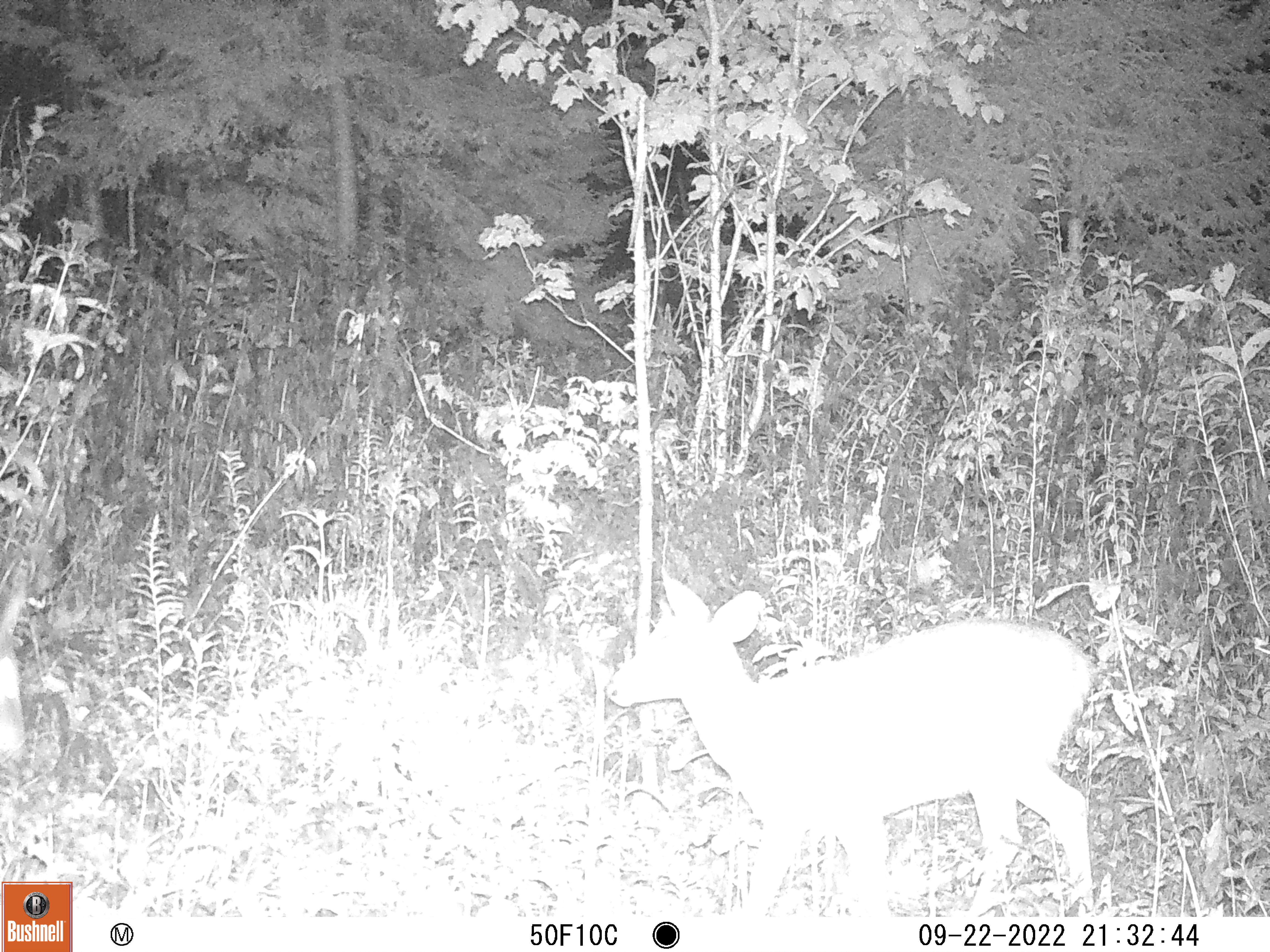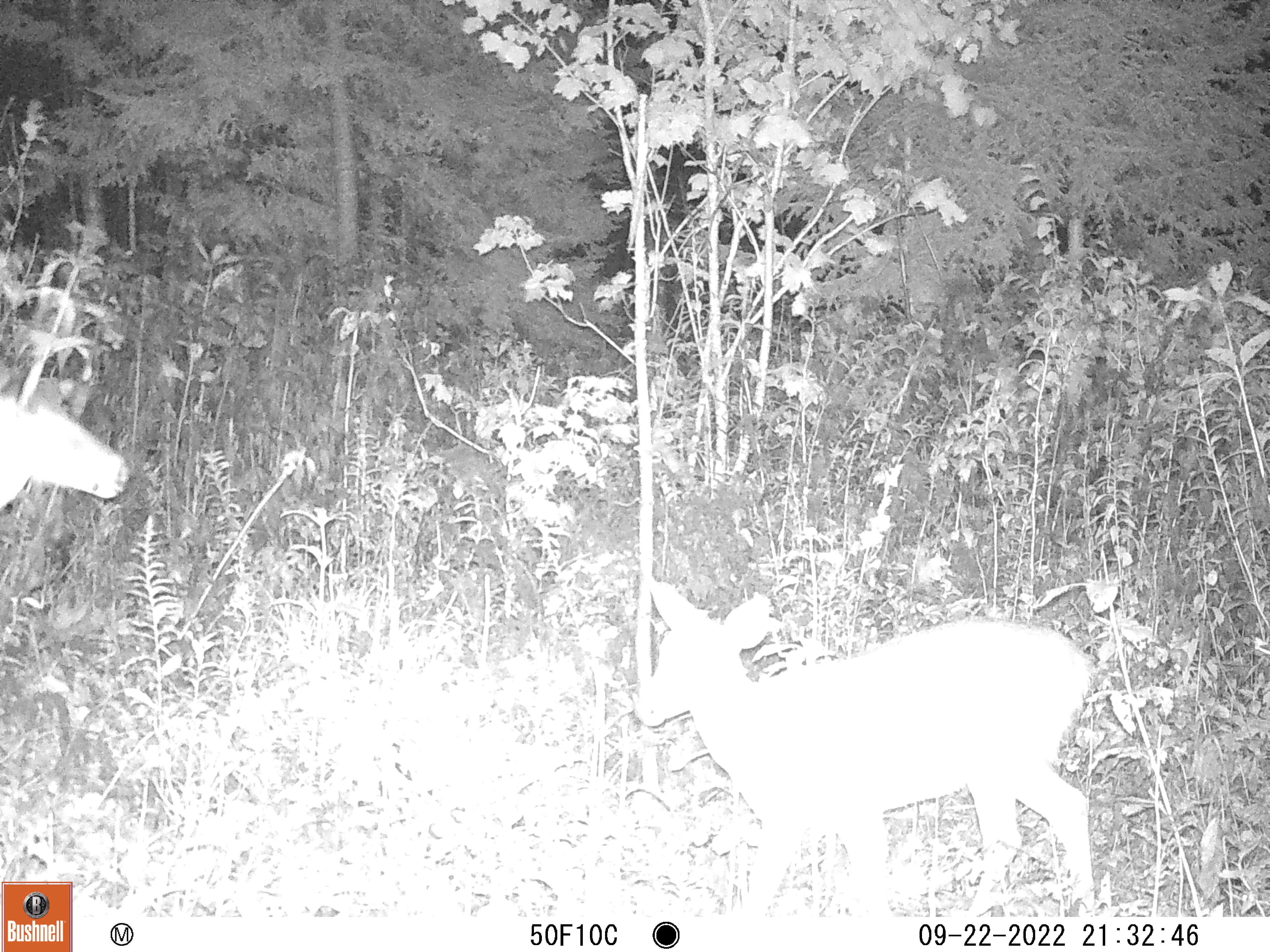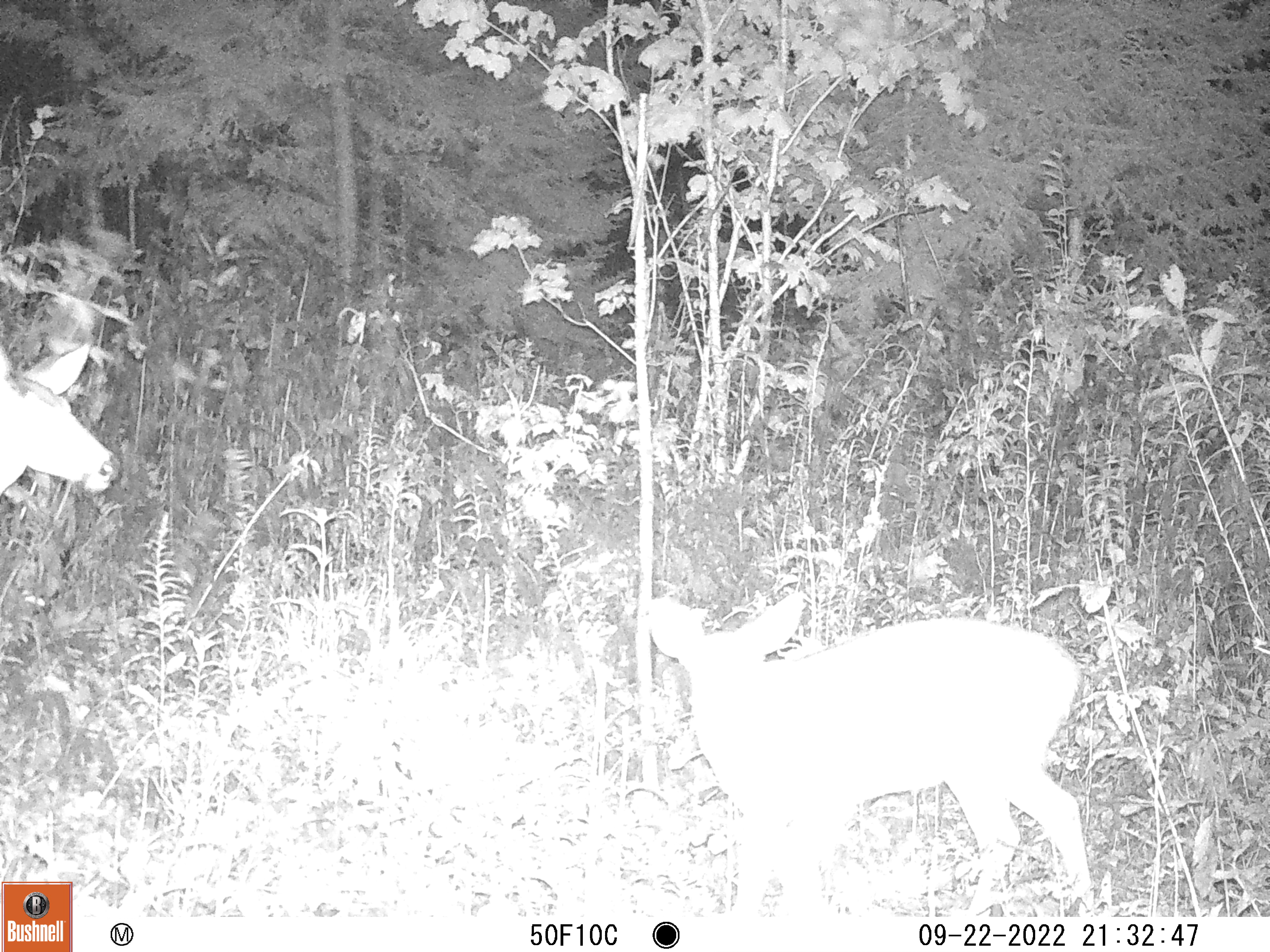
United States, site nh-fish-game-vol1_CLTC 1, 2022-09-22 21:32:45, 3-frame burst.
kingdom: Animalia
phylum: Chordata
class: Mammalia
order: Artiodactyla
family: Cervidae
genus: Odocoileus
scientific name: Odocoileus virginianus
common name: white-tailed deer